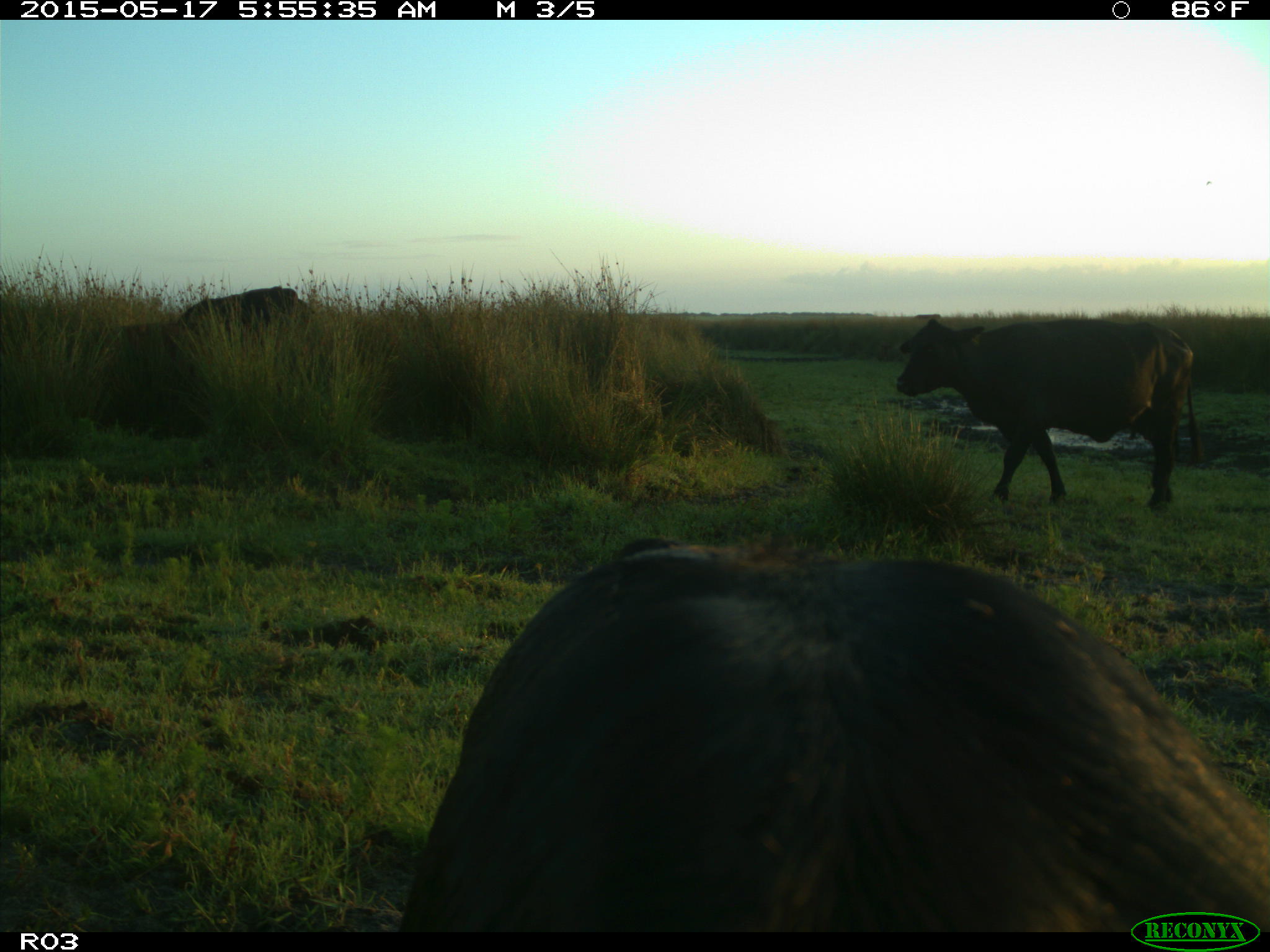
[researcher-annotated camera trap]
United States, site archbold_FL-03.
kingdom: Animalia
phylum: Chordata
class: Mammalia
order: Artiodactyla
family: Bovidae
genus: Bos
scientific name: Bos taurus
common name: domestic cow